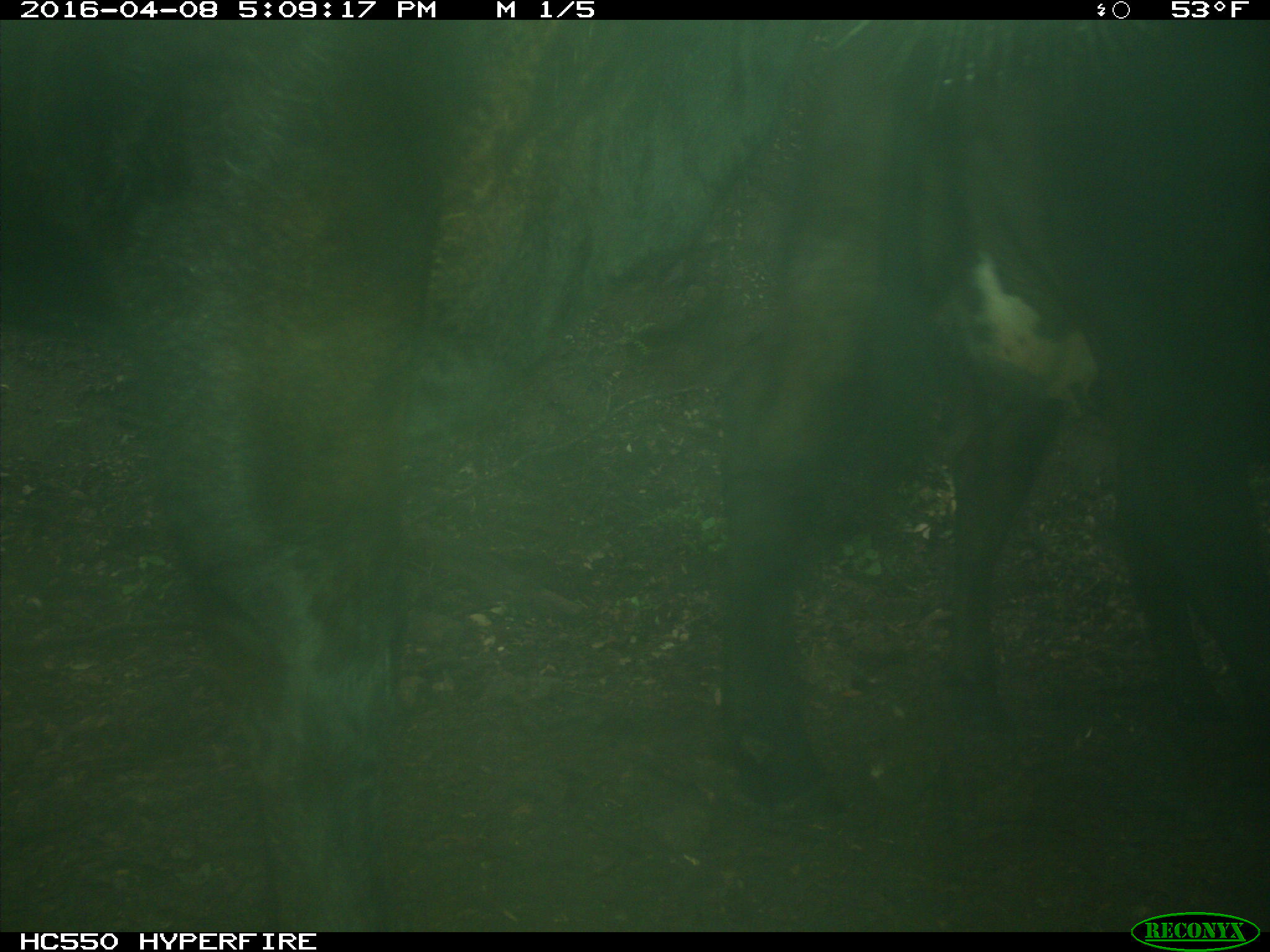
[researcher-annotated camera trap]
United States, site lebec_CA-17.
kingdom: Animalia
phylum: Chordata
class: Mammalia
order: Artiodactyla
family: Bovidae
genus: Bos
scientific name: Bos taurus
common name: domestic cow